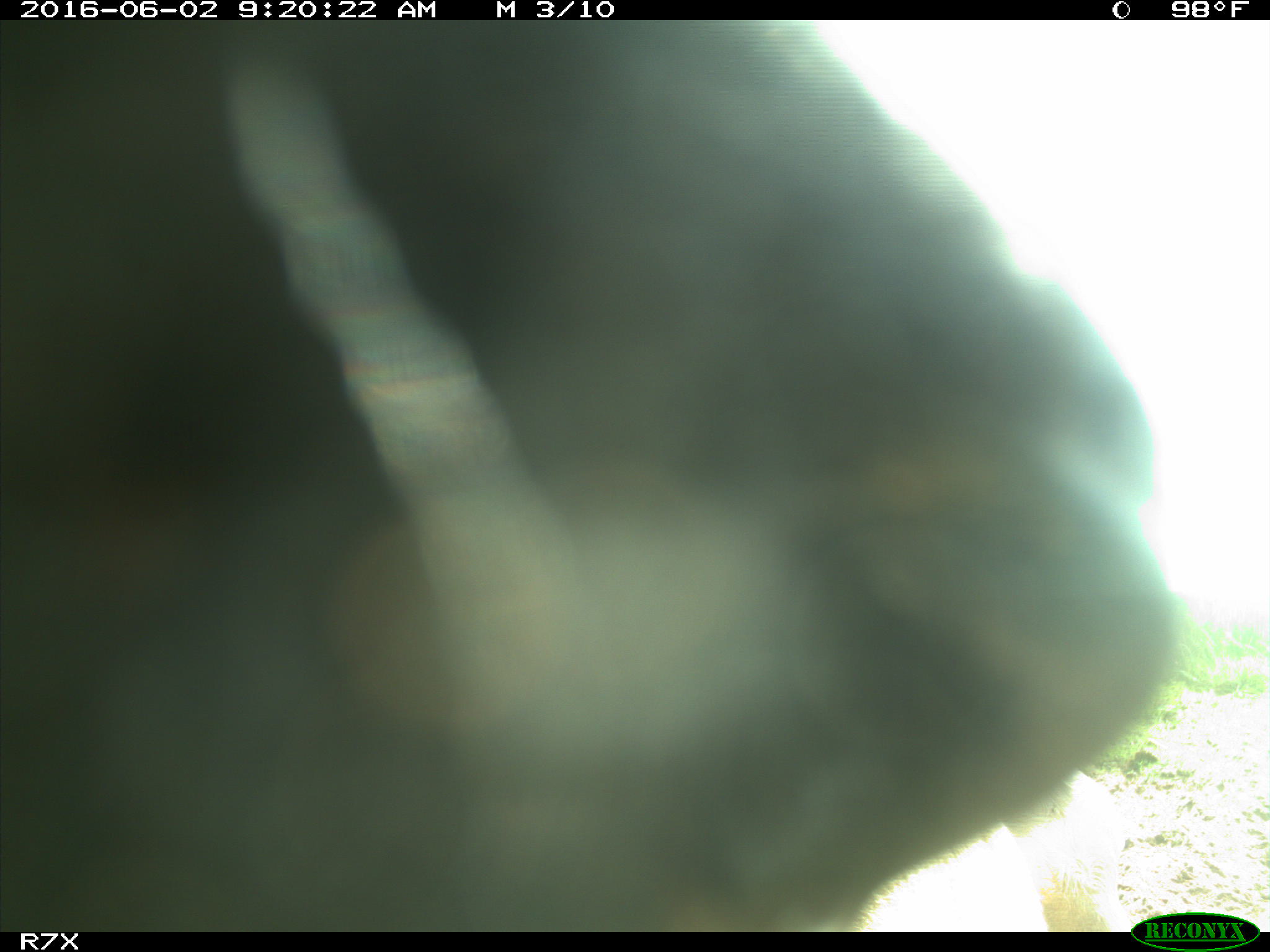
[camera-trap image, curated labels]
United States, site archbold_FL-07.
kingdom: Animalia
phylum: Chordata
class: Mammalia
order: Artiodactyla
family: Bovidae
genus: Bos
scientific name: Bos taurus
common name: domestic cow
Bos taurus (domestic cow).